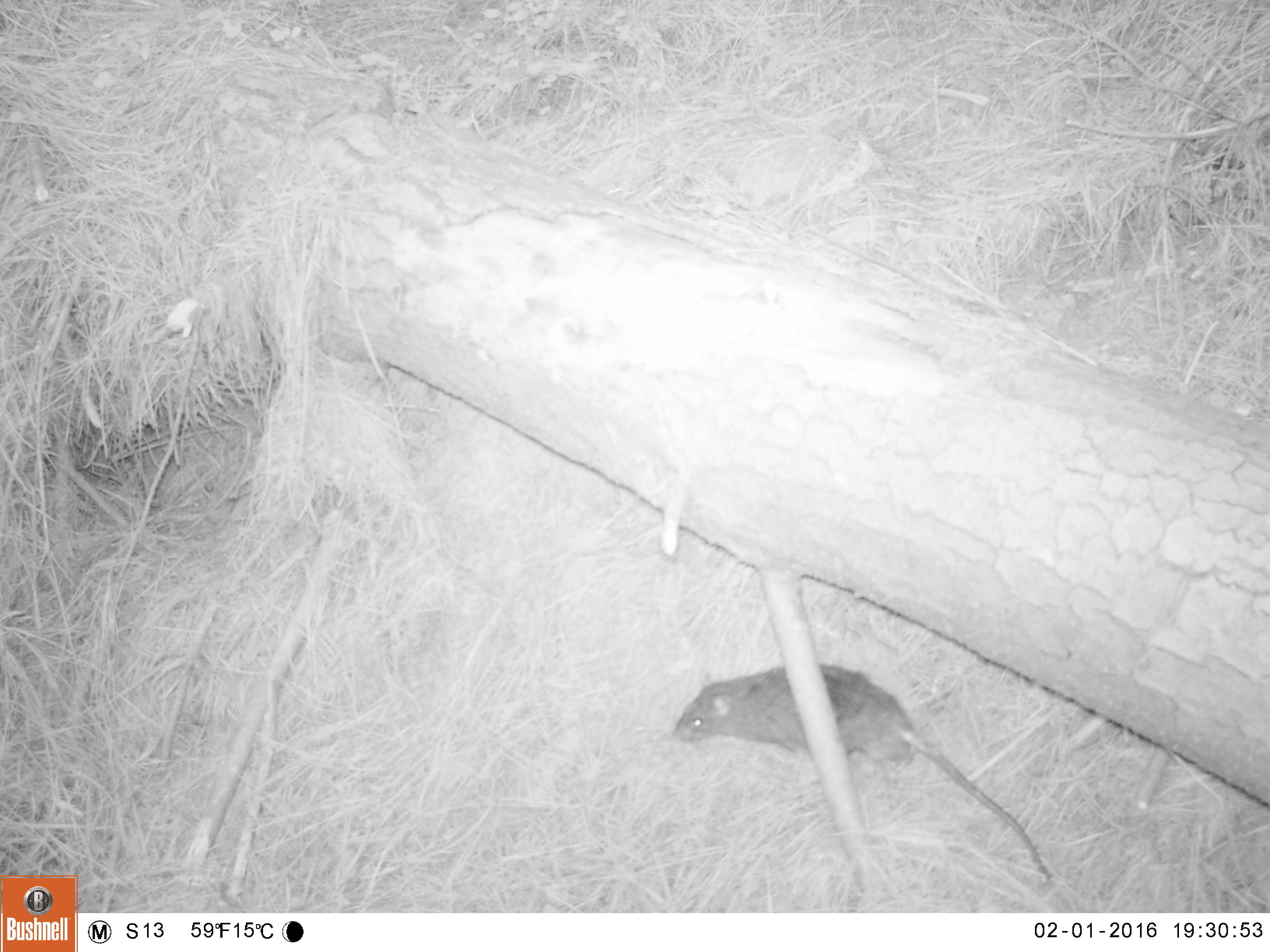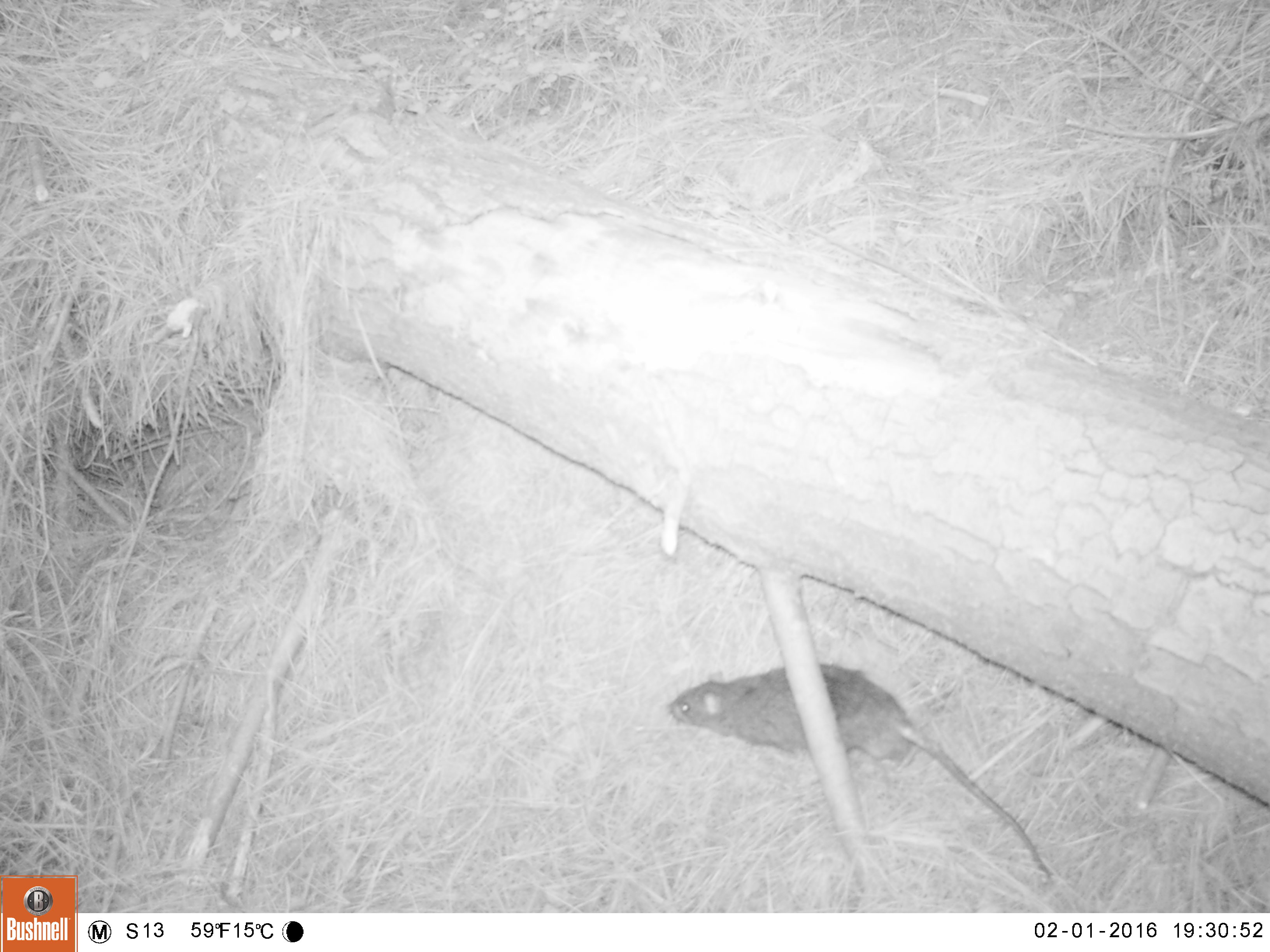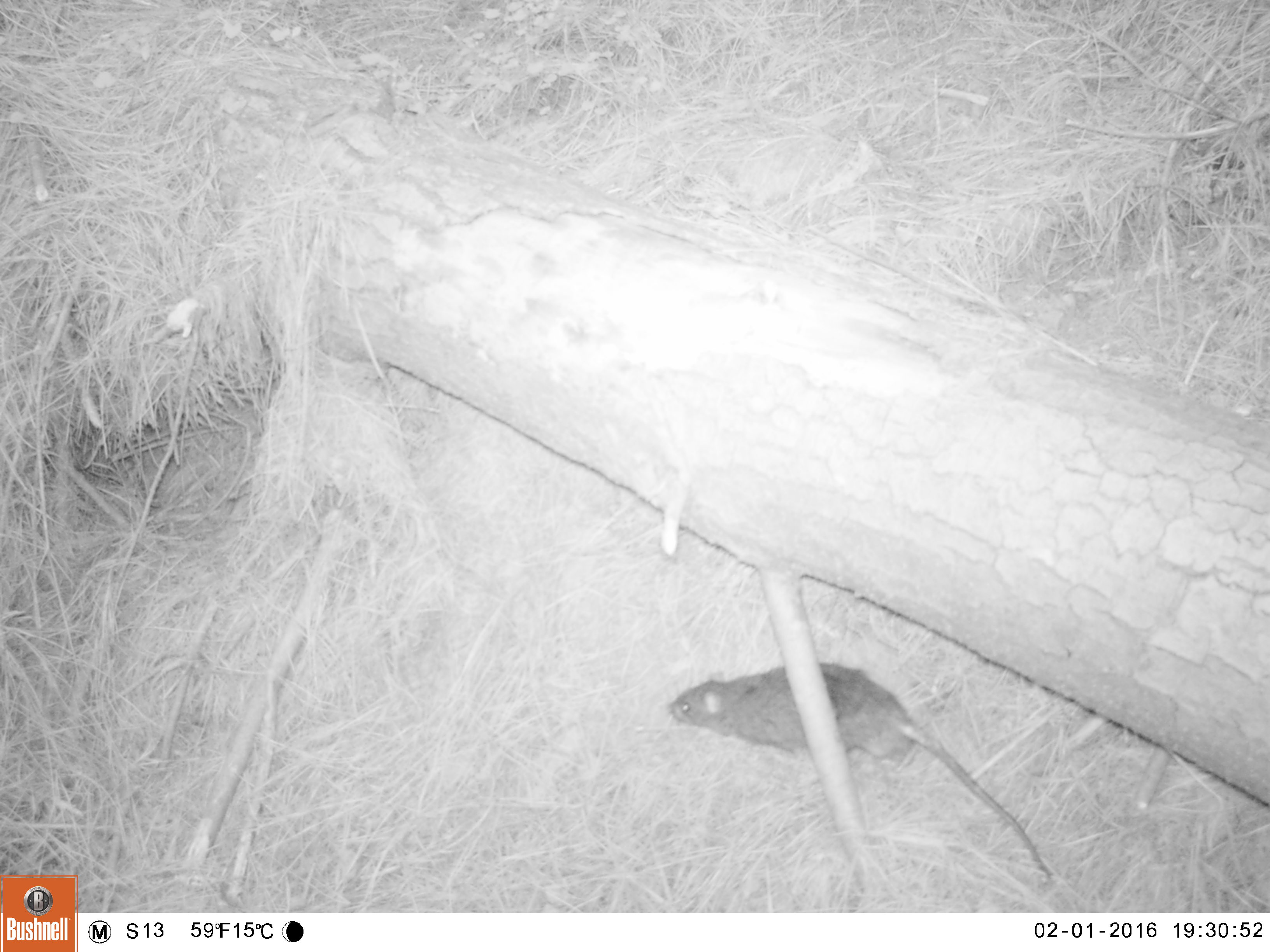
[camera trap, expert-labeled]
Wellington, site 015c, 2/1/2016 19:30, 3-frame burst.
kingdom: Animalia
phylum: Chordata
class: Mammalia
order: Rodentia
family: Muridae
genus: Rattus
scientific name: Rattus norvegicus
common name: norway rat